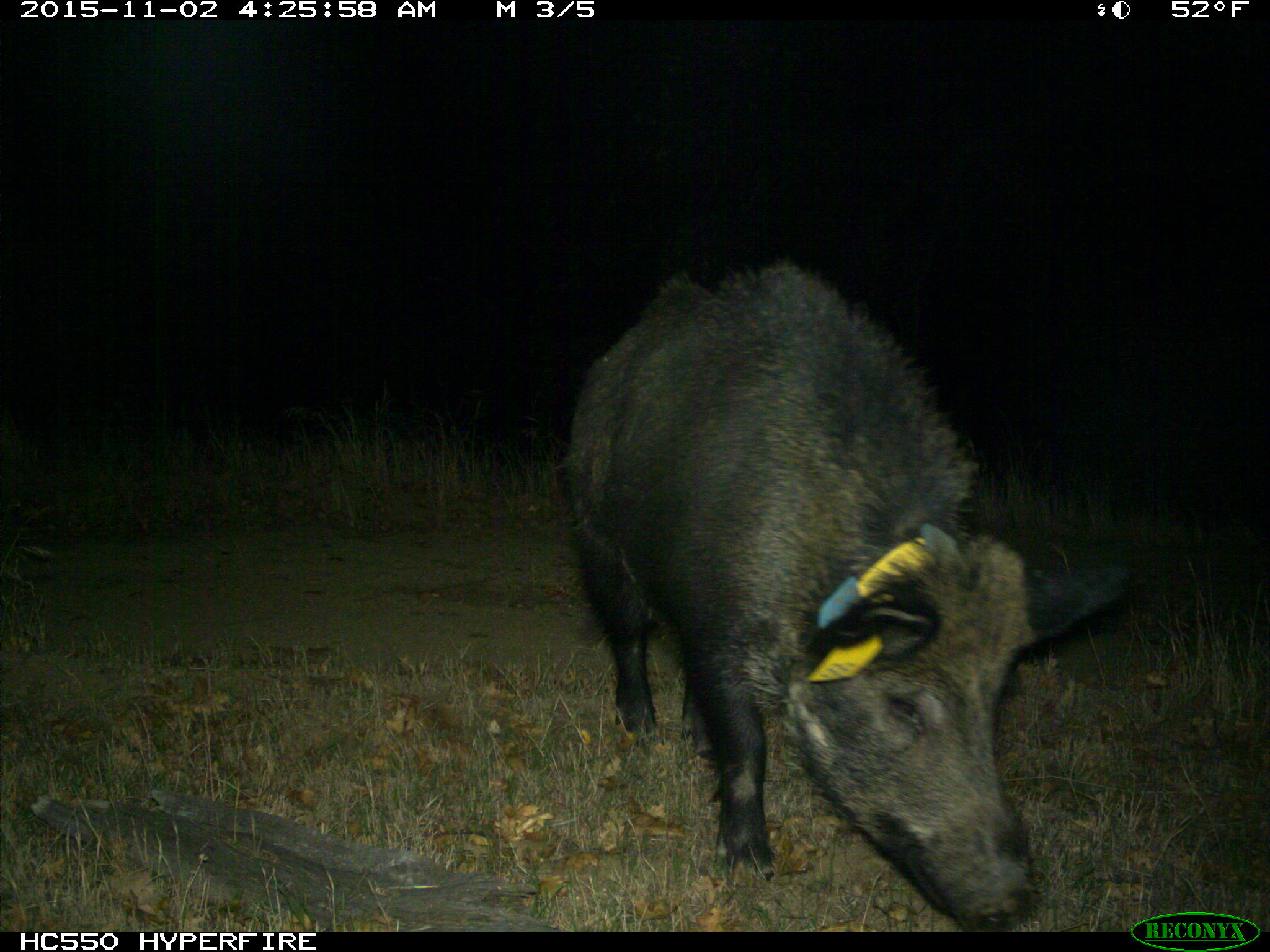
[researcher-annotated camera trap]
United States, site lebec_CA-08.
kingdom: Animalia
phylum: Chordata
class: Mammalia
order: Artiodactyla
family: Suidae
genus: Sus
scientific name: Sus scrofa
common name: wild boar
Sus scrofa (wild boar).